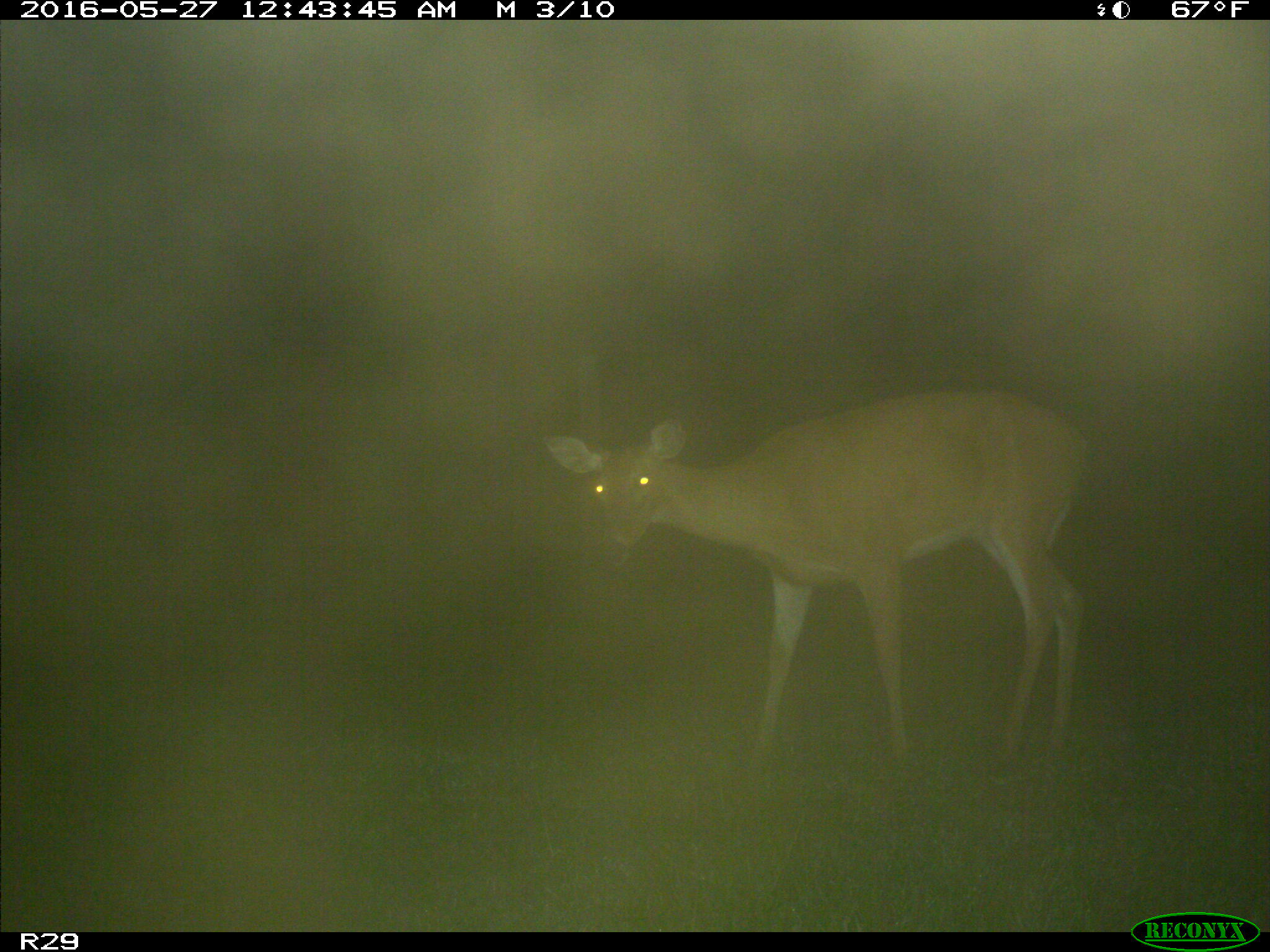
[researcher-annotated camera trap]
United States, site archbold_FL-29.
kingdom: Animalia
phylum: Chordata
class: Mammalia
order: Artiodactyla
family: Cervidae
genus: Odocoileus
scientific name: Odocoileus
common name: deer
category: unidentified deer